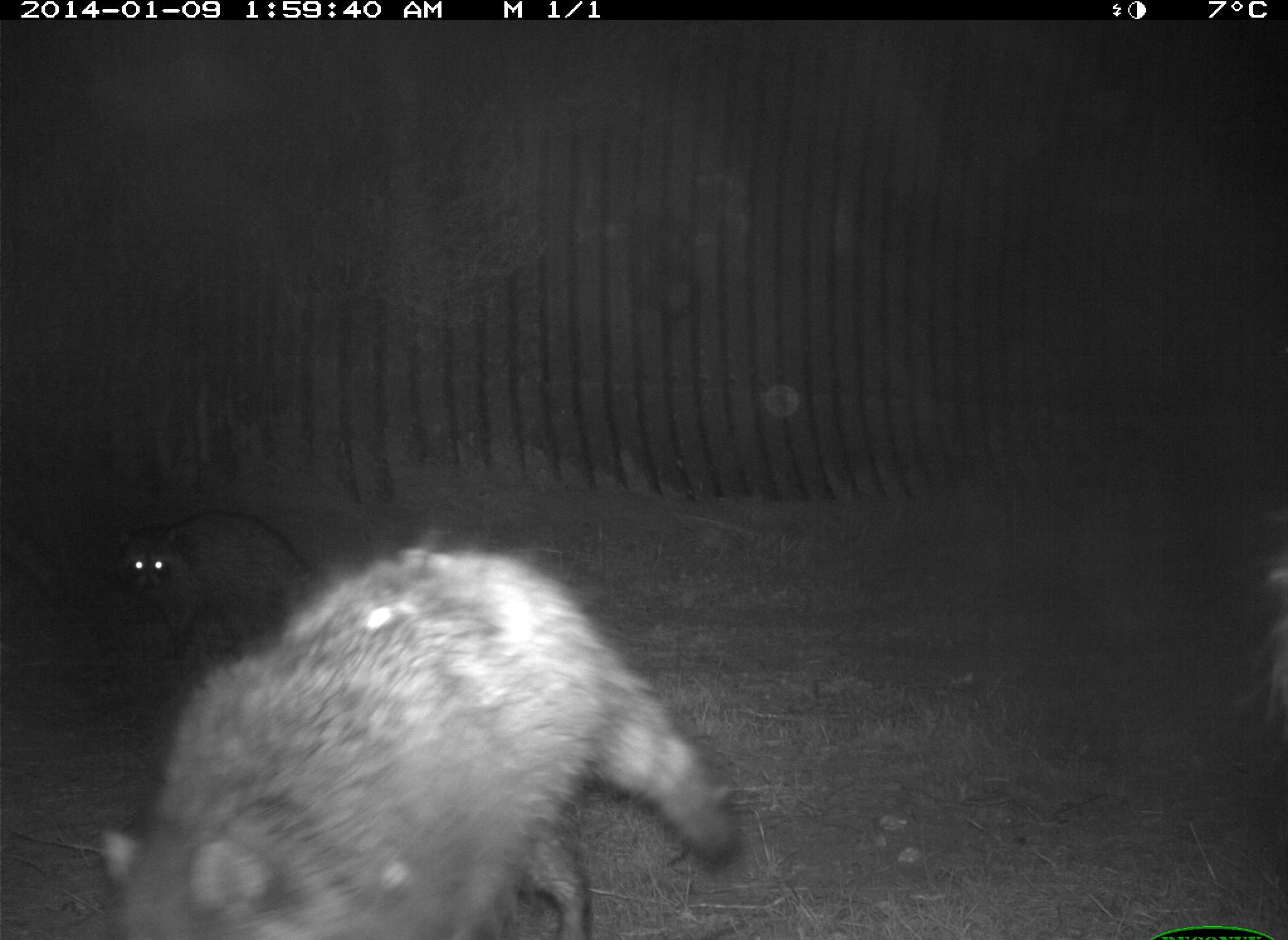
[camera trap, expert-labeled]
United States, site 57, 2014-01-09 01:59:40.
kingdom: Animalia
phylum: Chordata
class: Mammalia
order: Carnivora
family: Procyonidae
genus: Procyon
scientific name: Procyon lotor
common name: raccoon